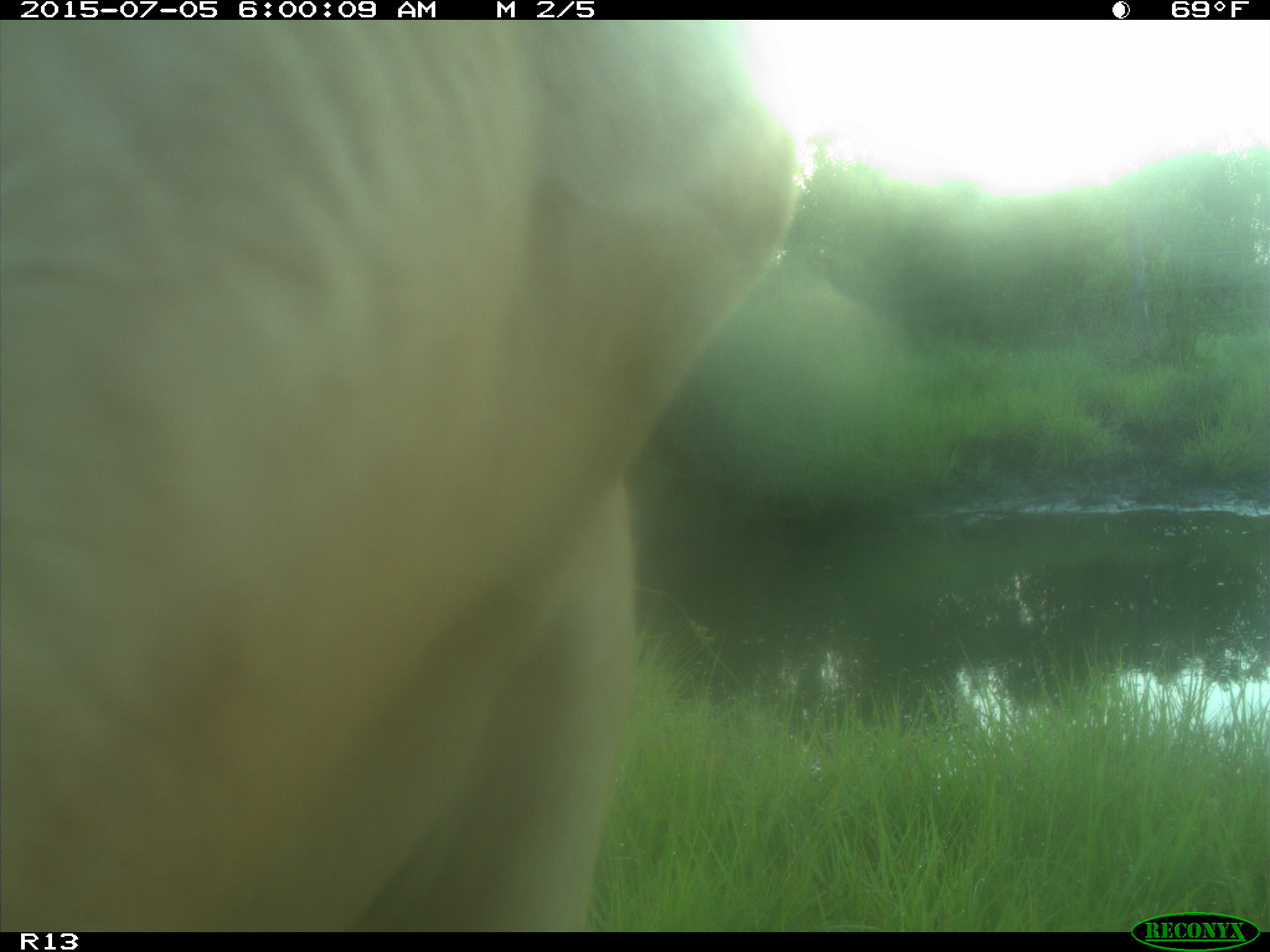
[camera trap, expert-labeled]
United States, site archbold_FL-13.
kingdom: Animalia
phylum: Chordata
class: Mammalia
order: Artiodactyla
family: Bovidae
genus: Bos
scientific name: Bos taurus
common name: domestic cow